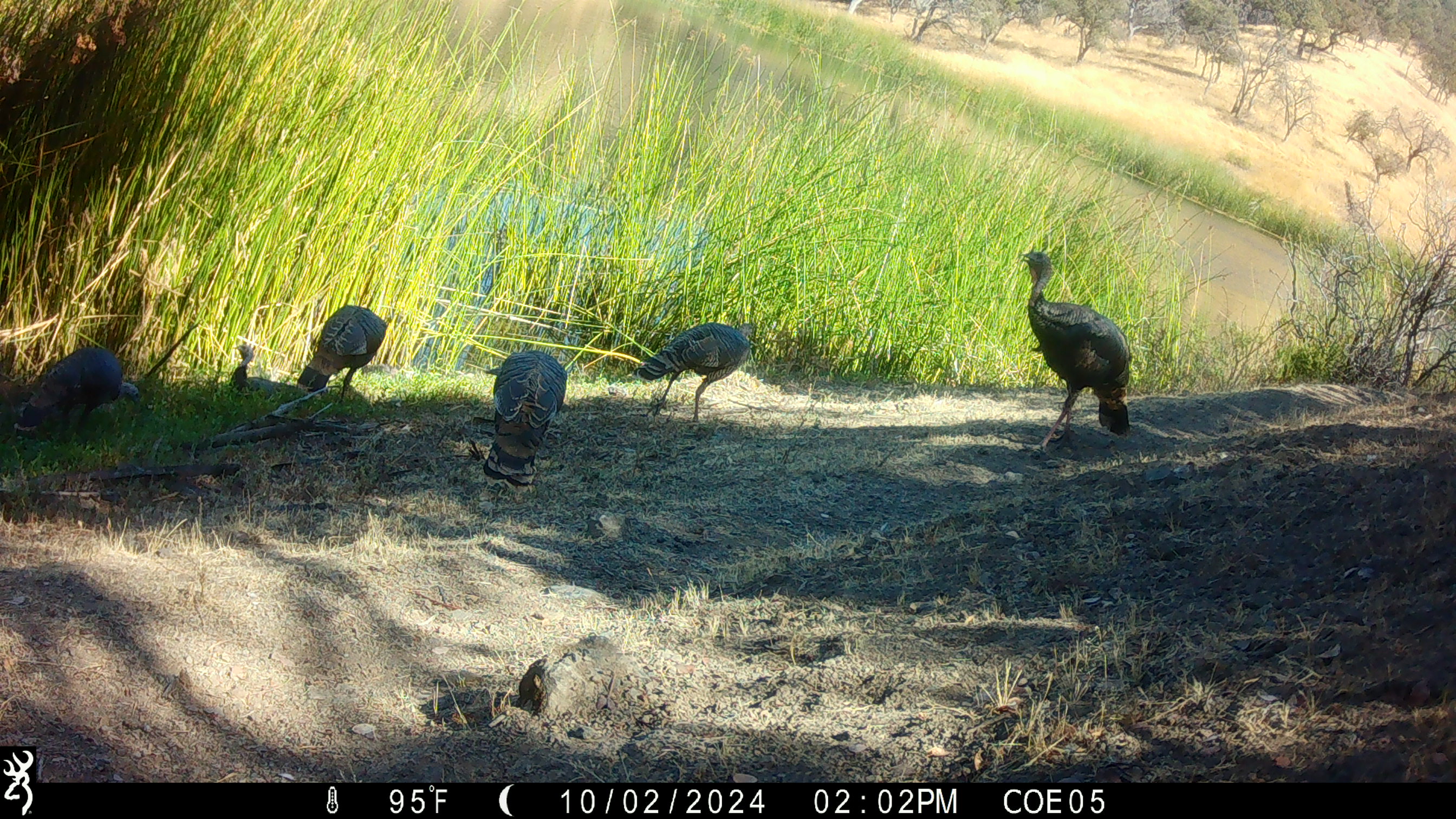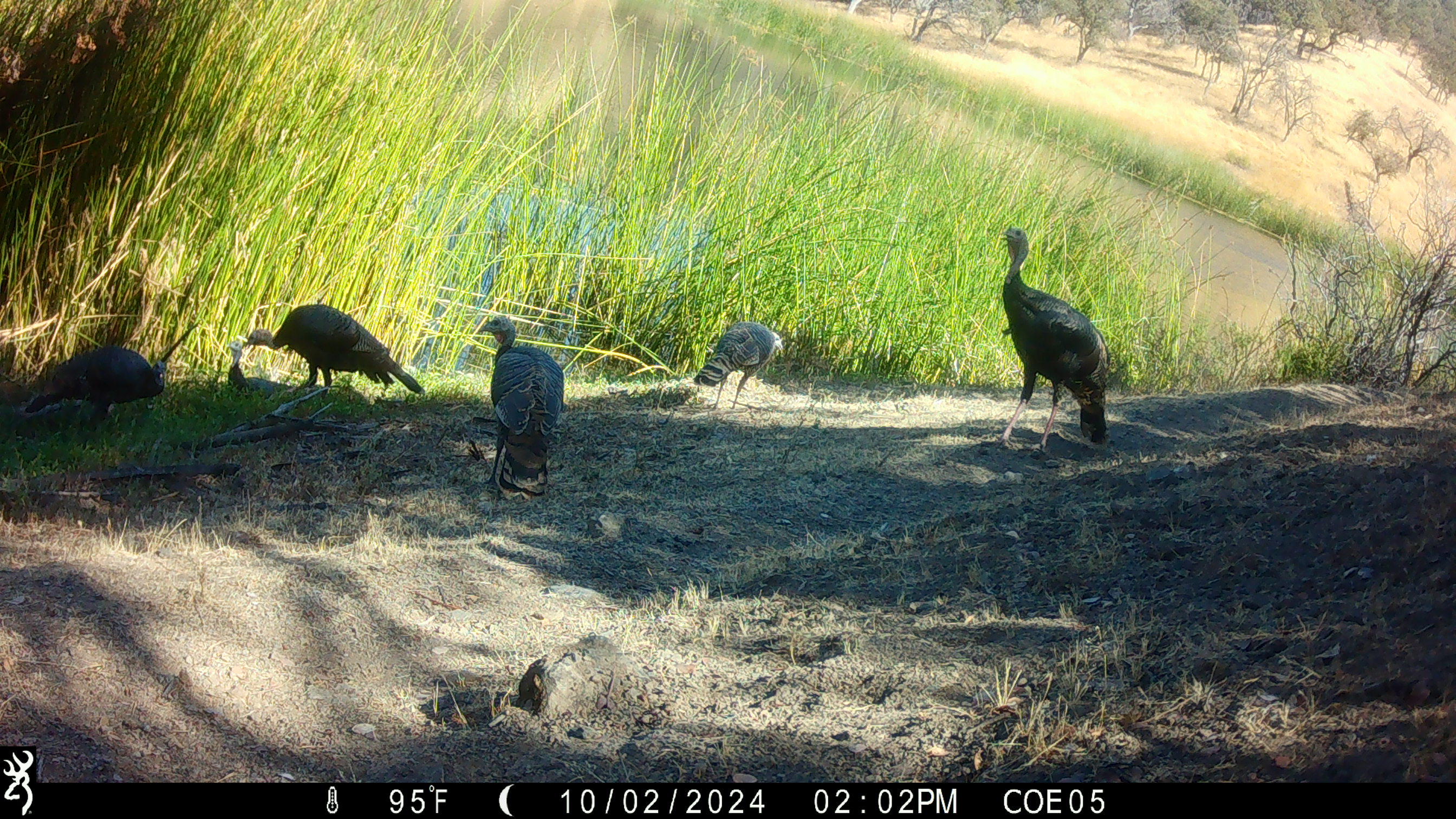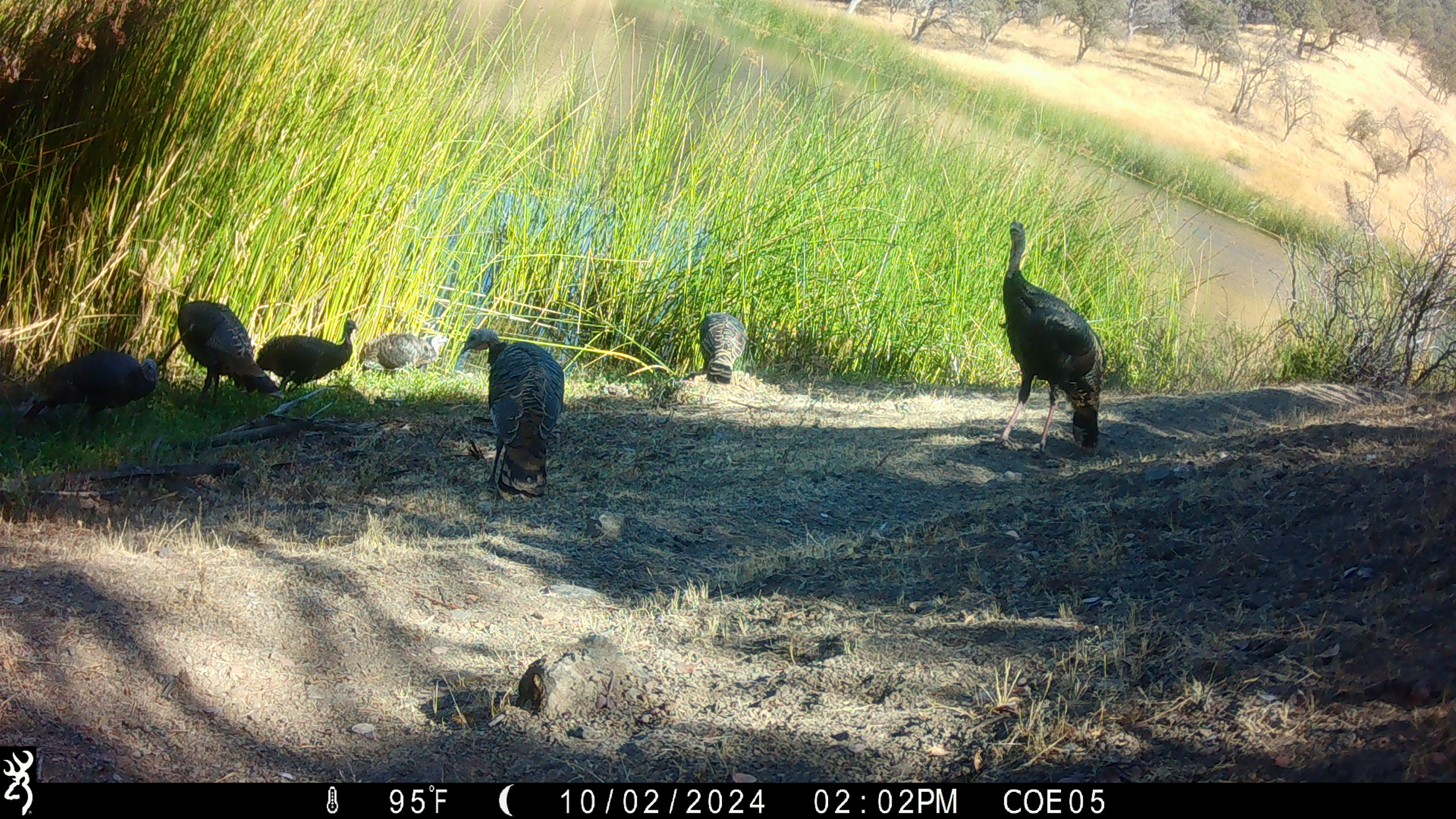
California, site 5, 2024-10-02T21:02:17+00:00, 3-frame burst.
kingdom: Animalia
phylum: Chordata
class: Aves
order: Galliformes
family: Phasianidae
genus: Meleagris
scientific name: Meleagris gallopavo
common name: turkey